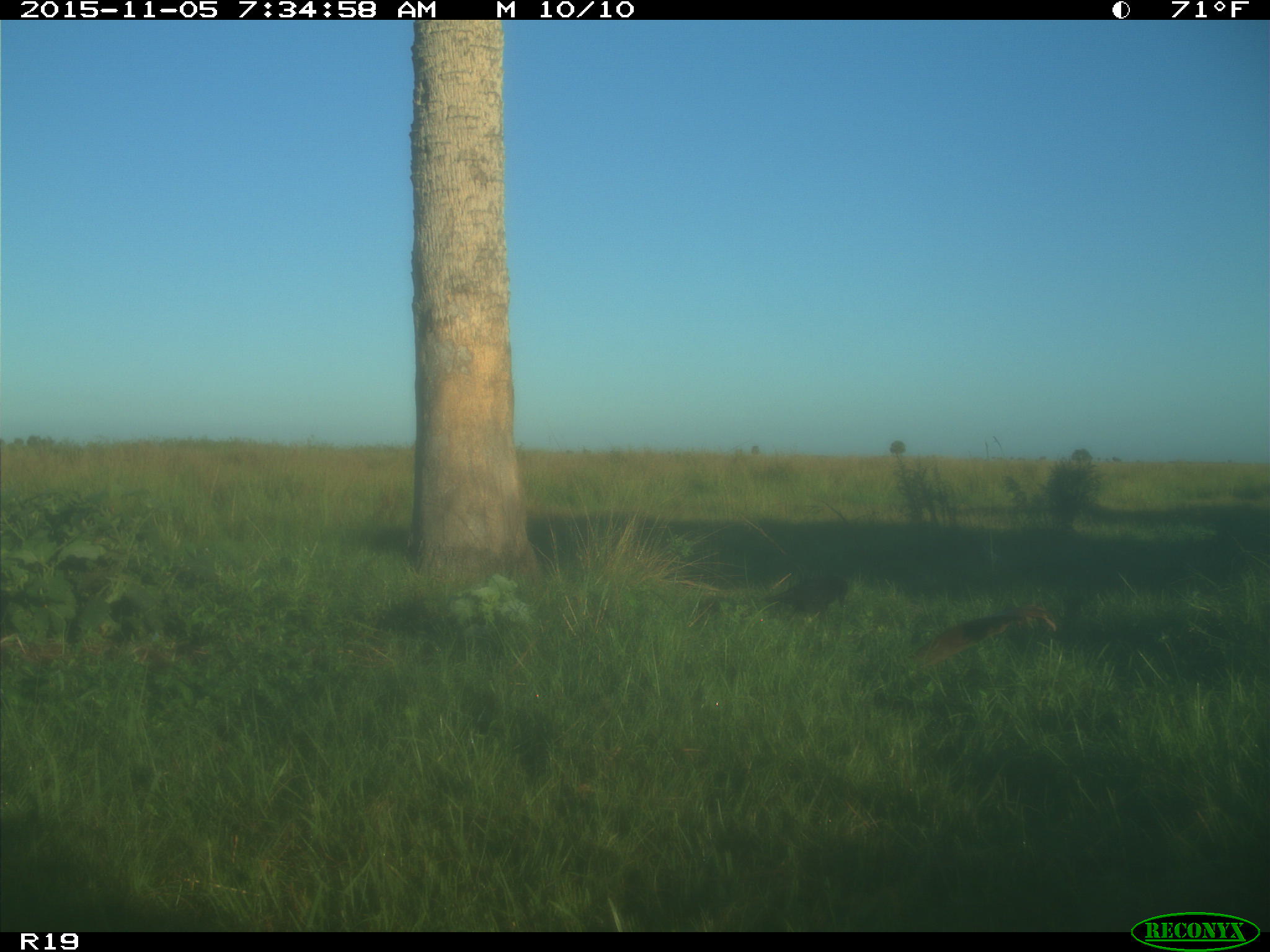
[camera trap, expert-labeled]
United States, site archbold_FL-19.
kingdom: Animalia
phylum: Chordata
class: Aves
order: Passeriformes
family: Corvidae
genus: Corvus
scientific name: Corvus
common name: crows and ravens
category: unidentified corvus